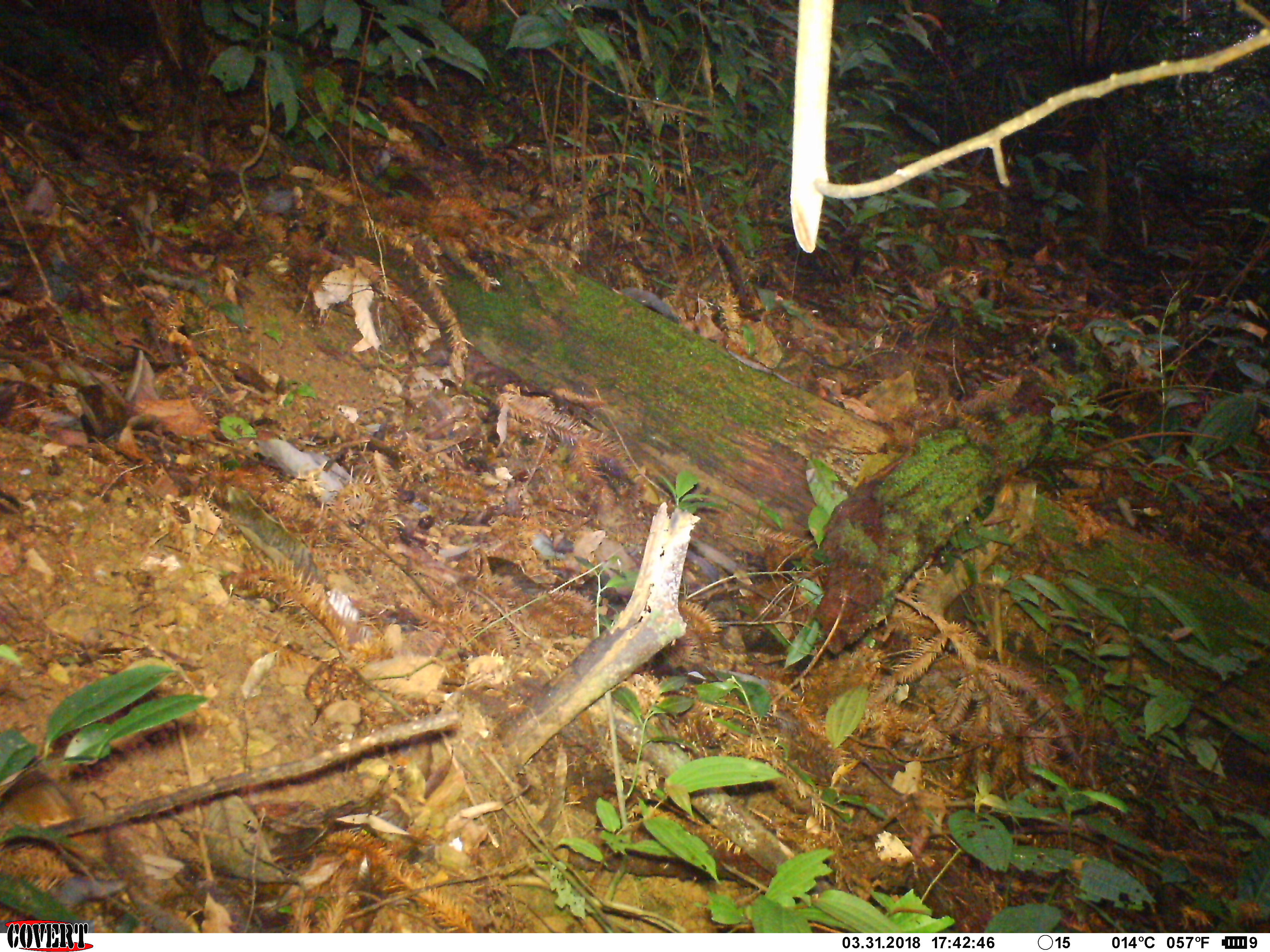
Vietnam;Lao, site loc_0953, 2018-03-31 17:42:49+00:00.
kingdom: Animalia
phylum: Chordata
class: Mammalia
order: Rodentia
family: Sciuridae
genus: Dremomys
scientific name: Dremomys rufigenis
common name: red-cheeked squirrel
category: red cheeked squirrel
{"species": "red cheeked squirrel (red-cheeked squirrel) (Dremomys rufigenis)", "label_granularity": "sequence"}